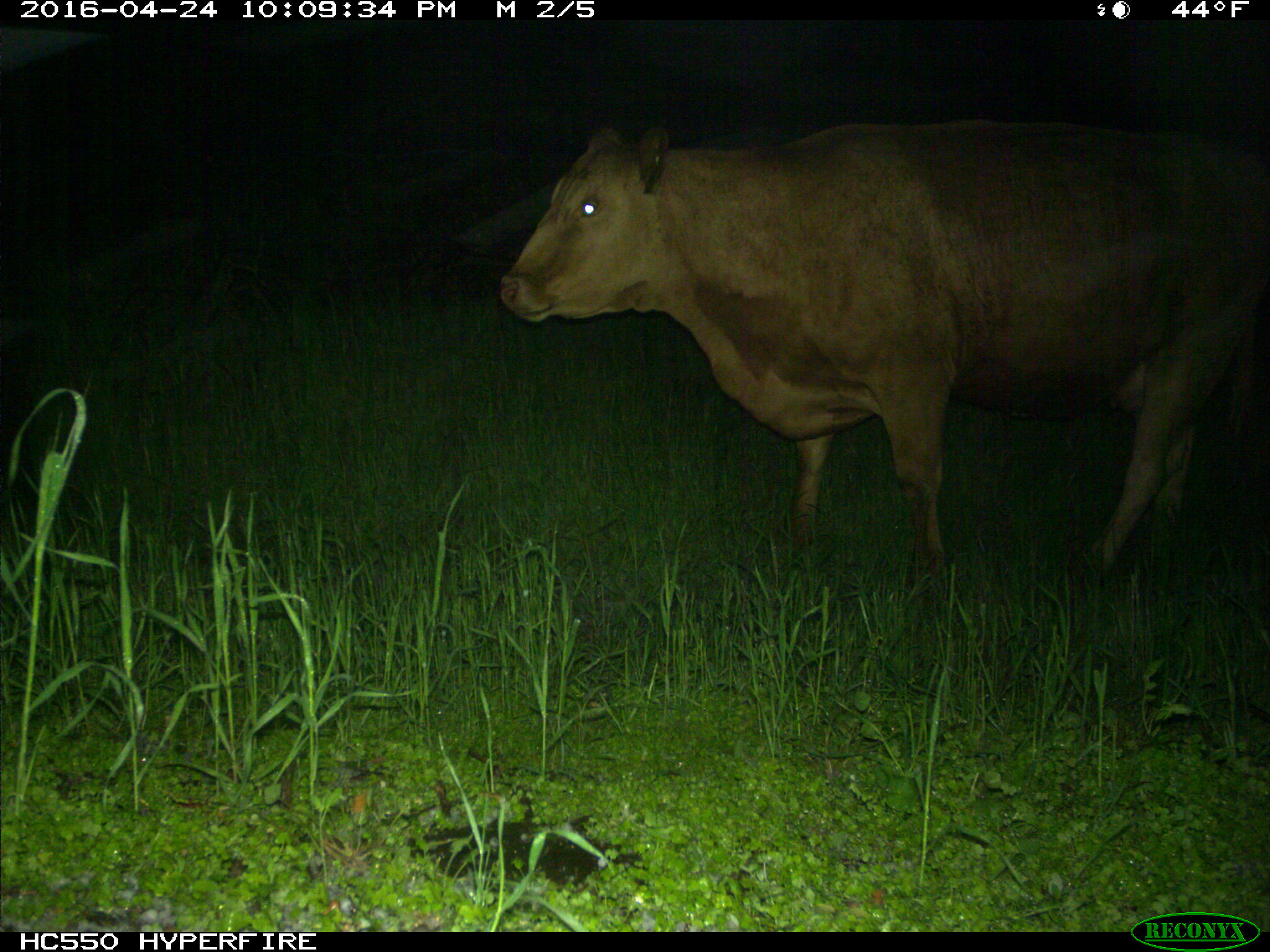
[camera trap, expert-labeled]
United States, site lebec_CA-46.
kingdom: Animalia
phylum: Chordata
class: Mammalia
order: Artiodactyla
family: Bovidae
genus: Bos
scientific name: Bos taurus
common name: domestic cow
Bos taurus (domestic cow).